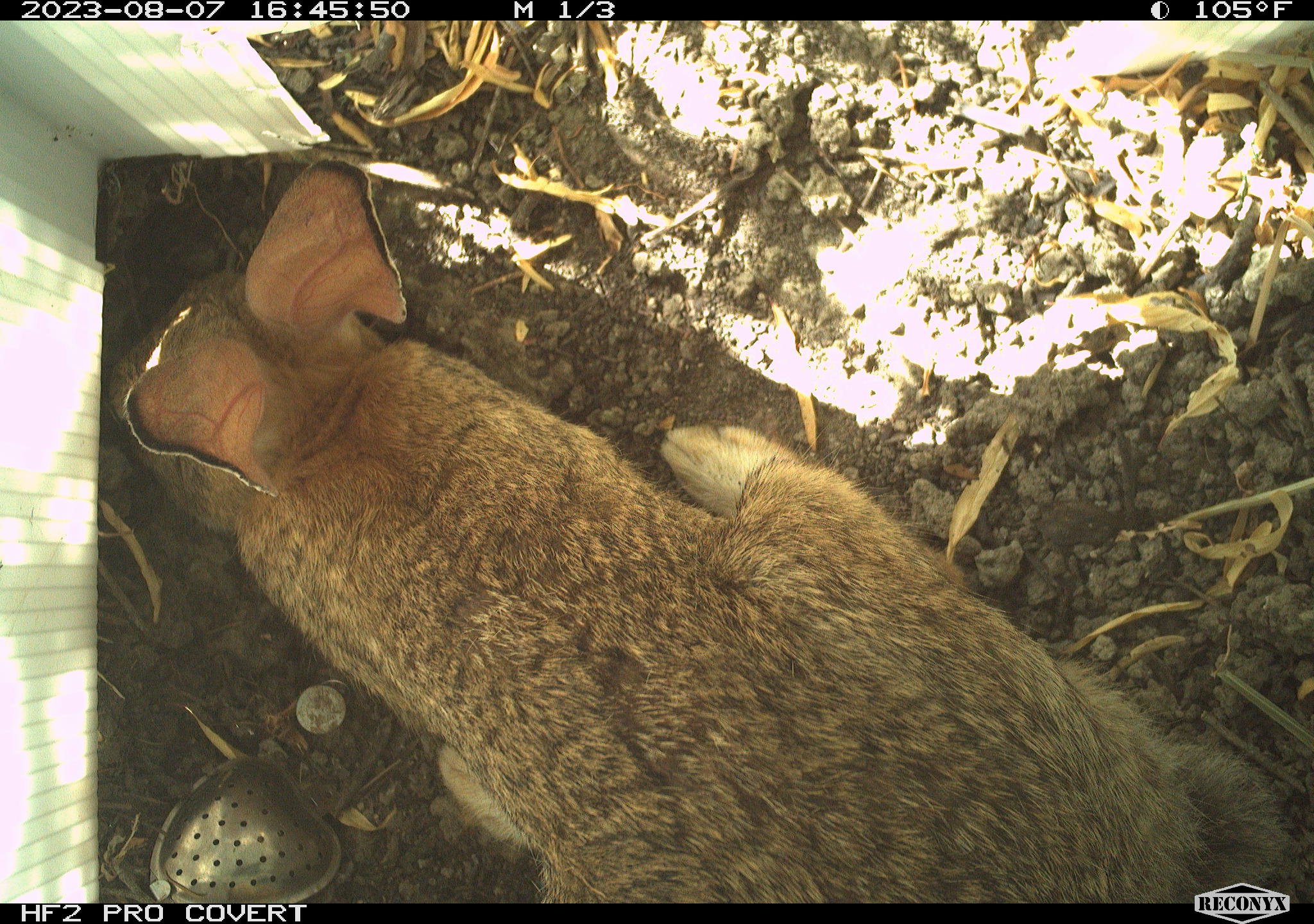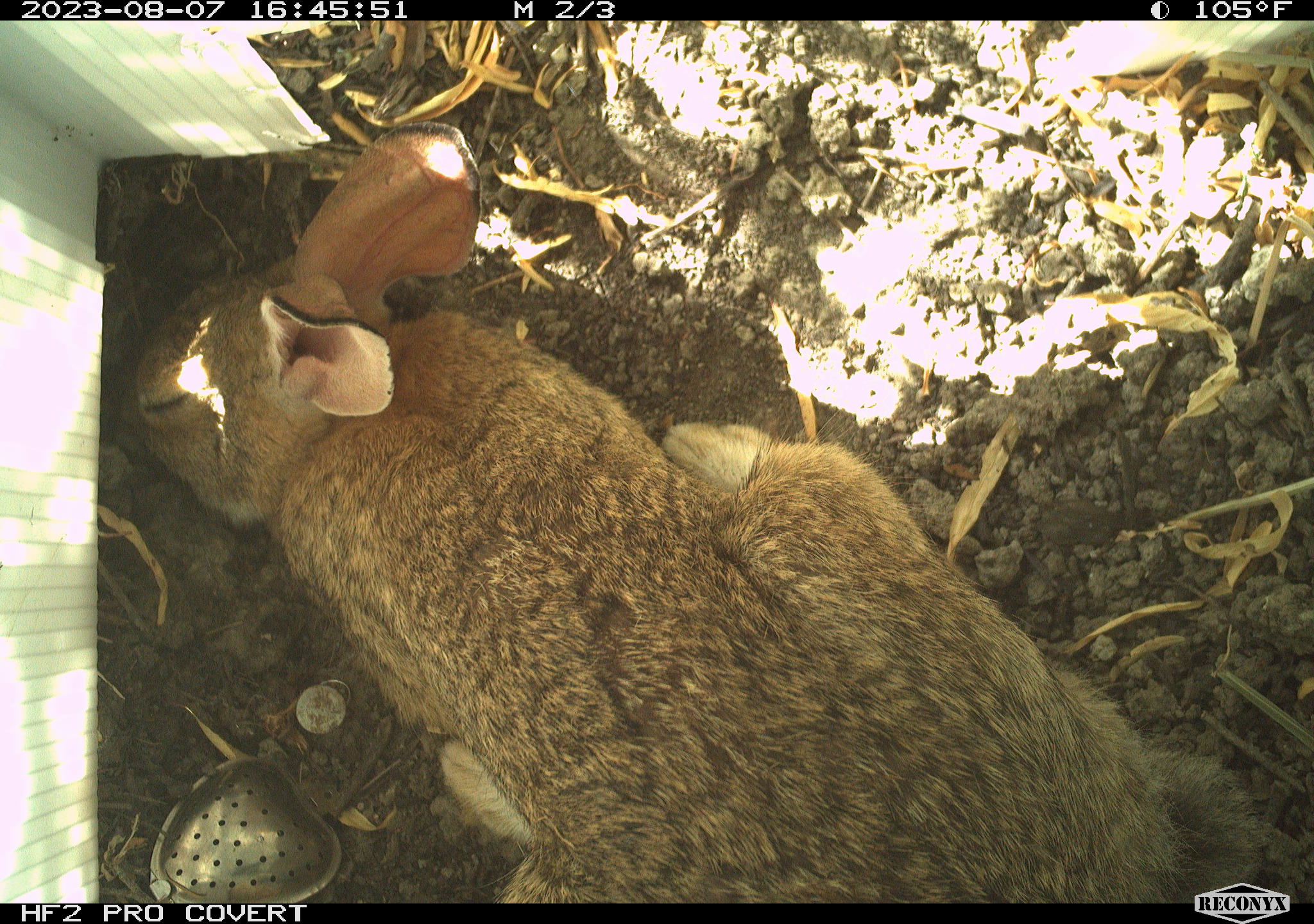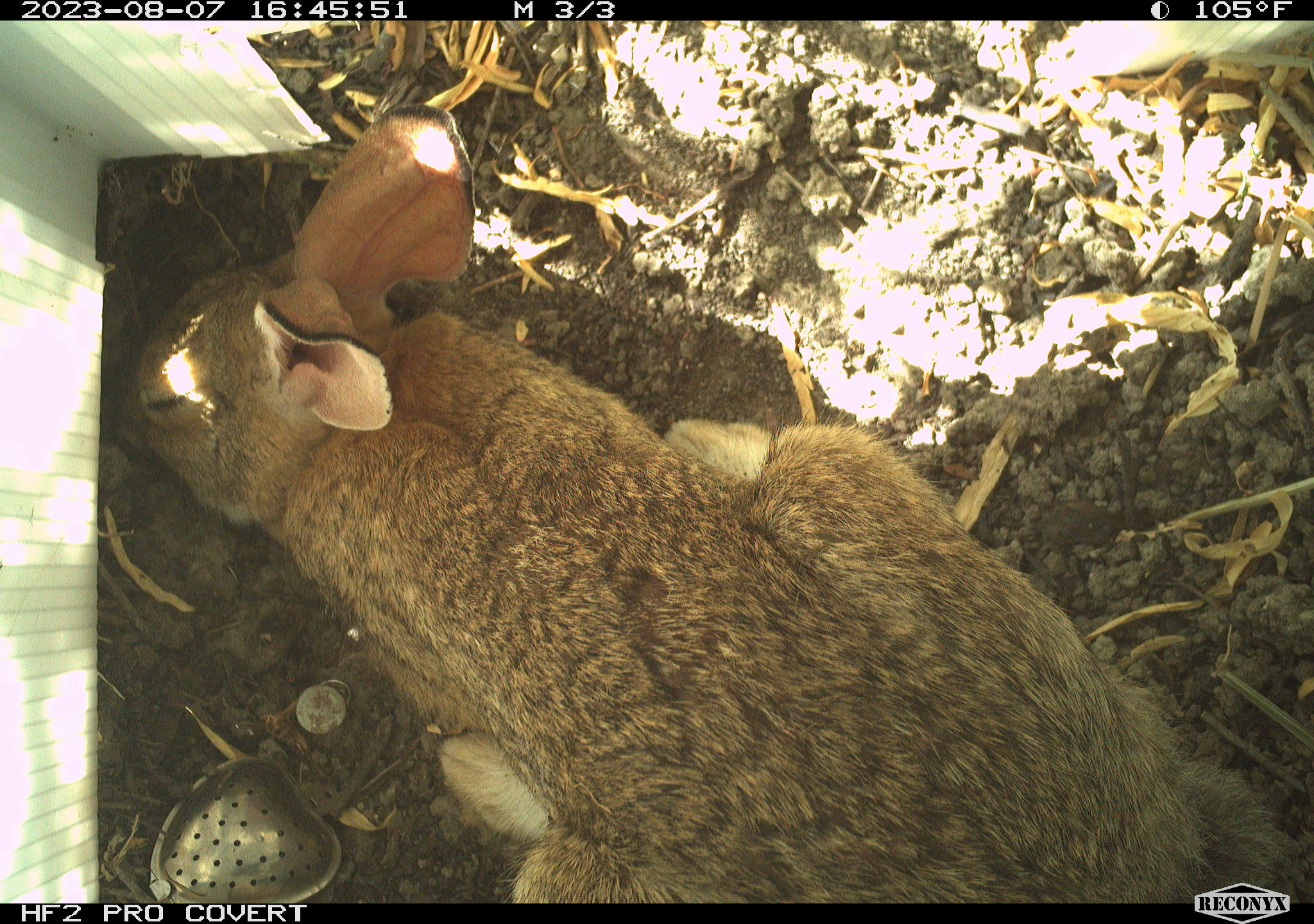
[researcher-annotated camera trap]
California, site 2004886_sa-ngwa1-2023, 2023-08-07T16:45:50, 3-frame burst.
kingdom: Animalia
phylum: Chordata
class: Mammalia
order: Lagomorpha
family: Leporidae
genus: Sylvilagus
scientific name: Sylvilagus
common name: cottontail rabbits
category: sylvilagus species